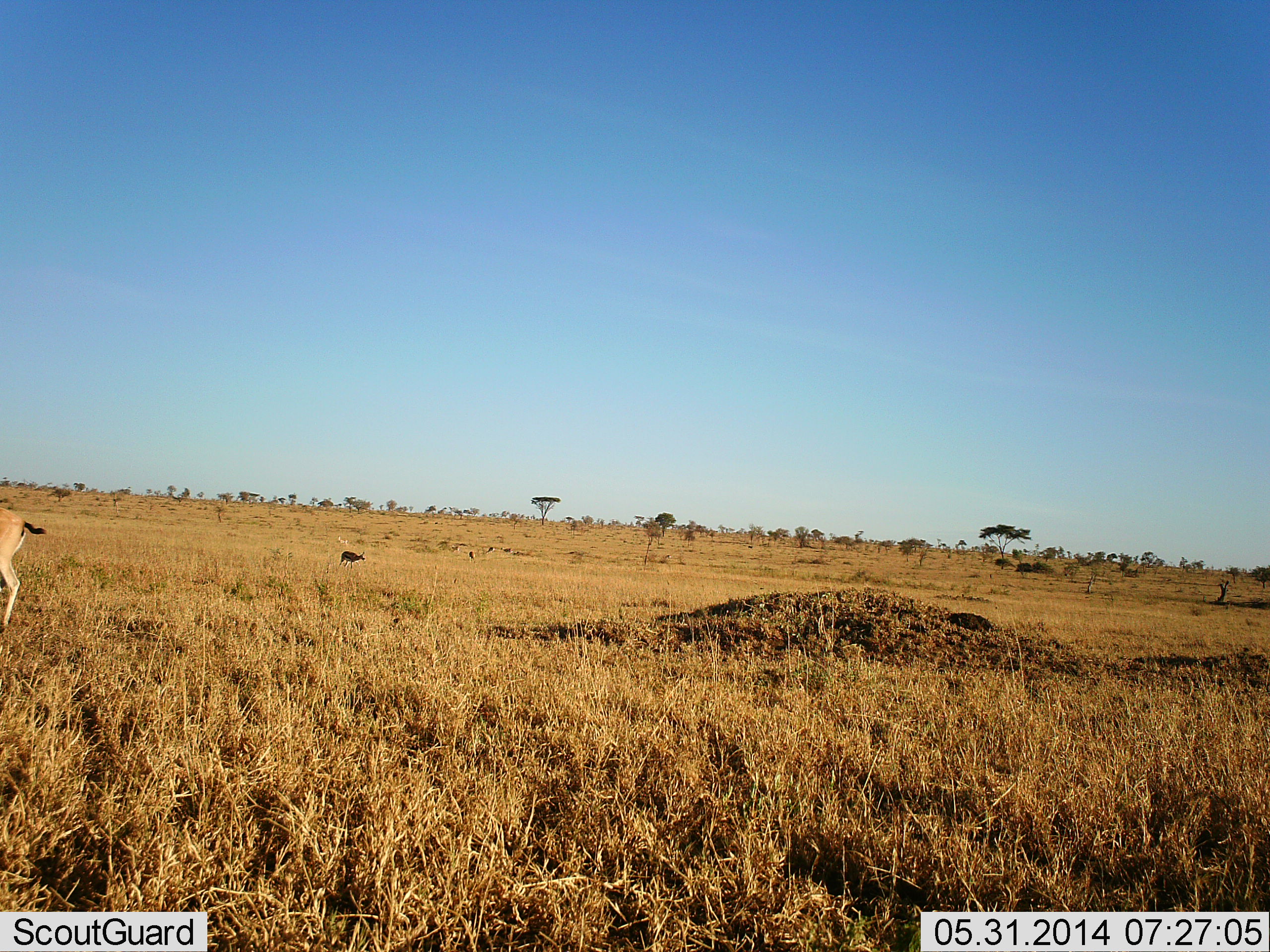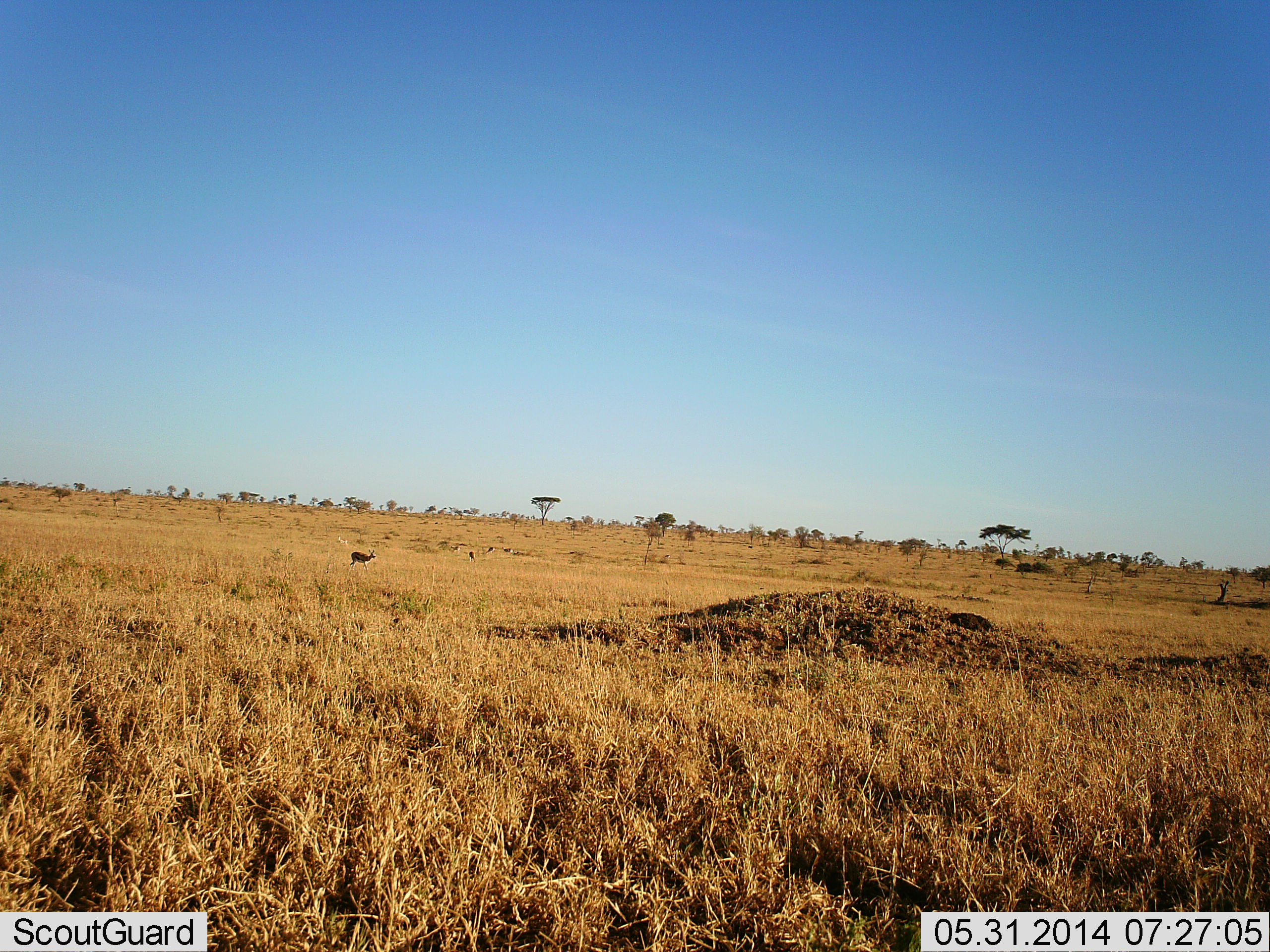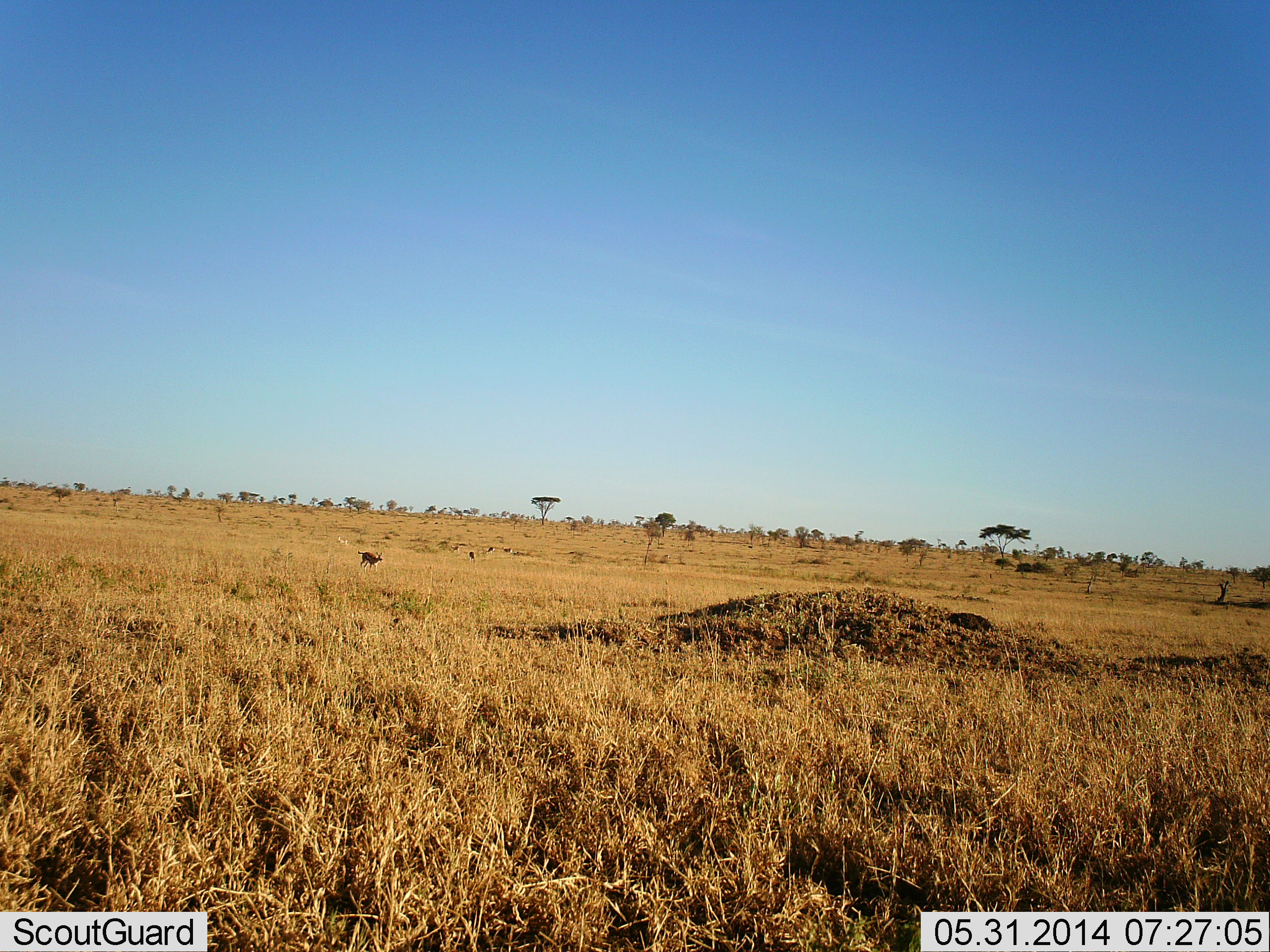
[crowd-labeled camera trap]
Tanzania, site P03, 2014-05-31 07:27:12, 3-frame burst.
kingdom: Animalia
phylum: Chordata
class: Mammalia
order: Artiodactyla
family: Bovidae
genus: Eudorcas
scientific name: Eudorcas thomsonii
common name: thomson's gazelle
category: gazellethomsons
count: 3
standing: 29%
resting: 0%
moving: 86%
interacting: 0%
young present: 0%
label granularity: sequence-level